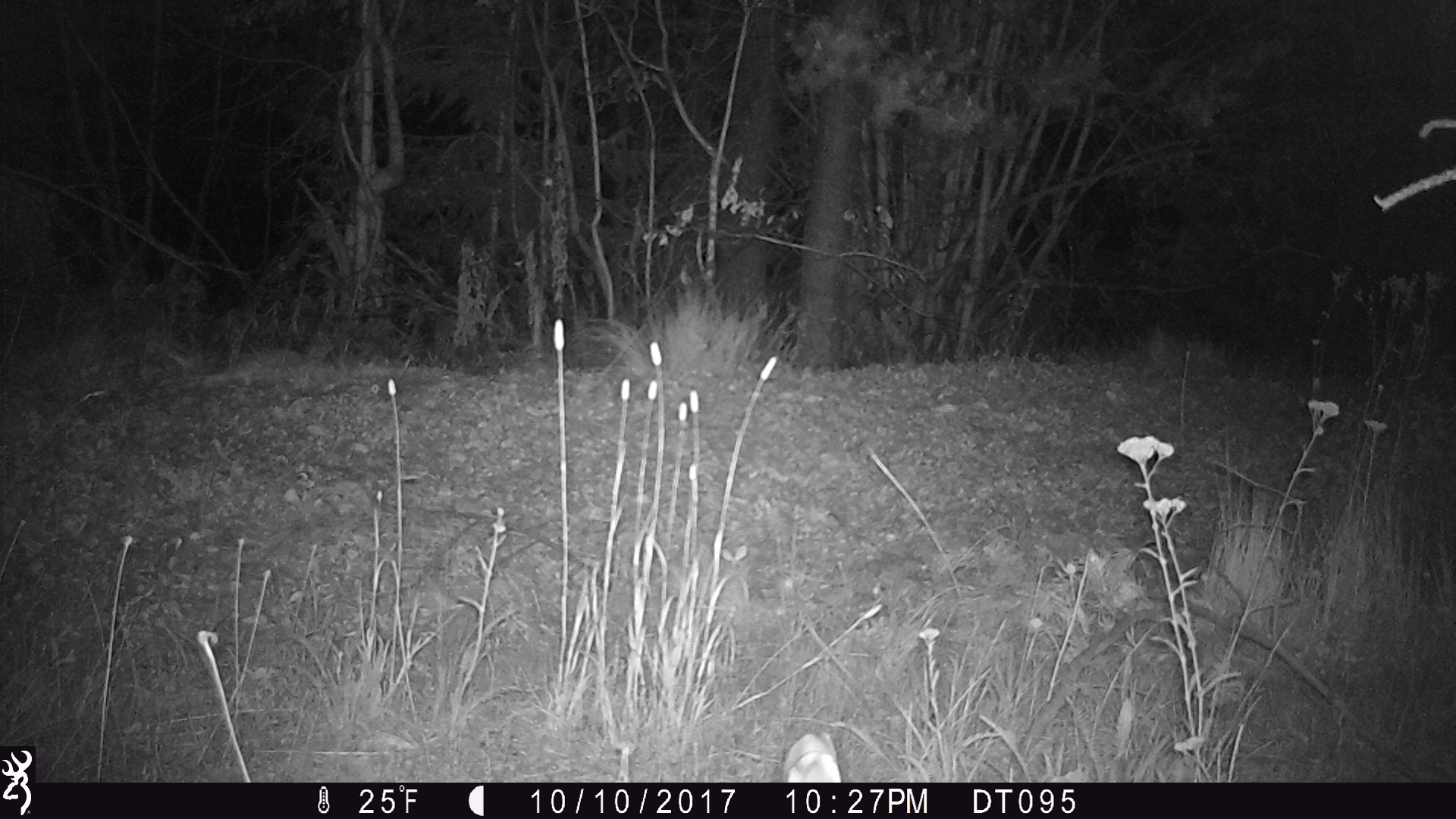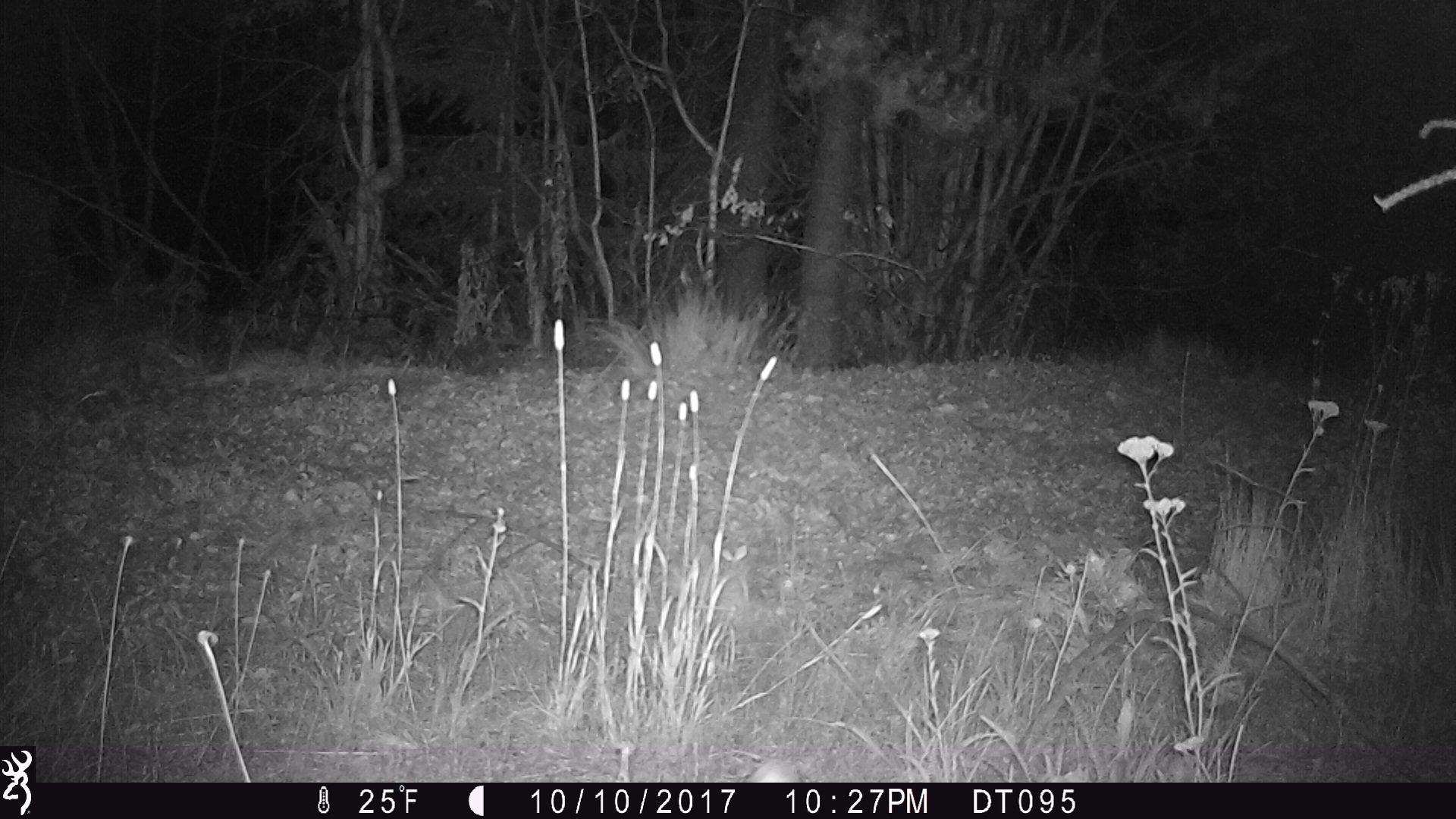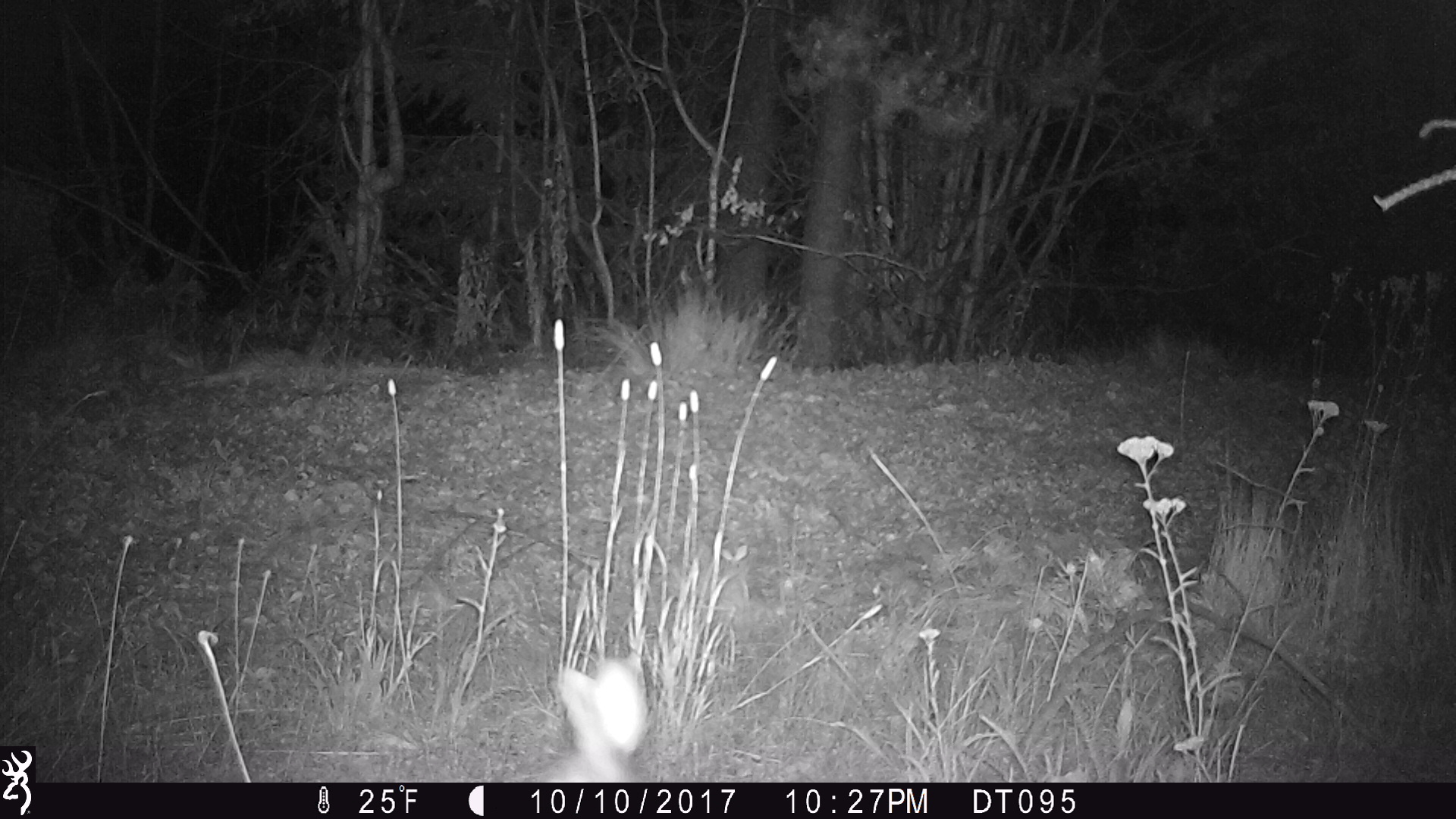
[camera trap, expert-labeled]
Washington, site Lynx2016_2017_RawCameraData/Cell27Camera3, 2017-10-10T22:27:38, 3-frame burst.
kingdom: Animalia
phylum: Chordata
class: Mammalia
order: Lagomorpha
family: Leporidae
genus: Lepus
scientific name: Lepus americanus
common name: snowshoe hare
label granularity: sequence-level